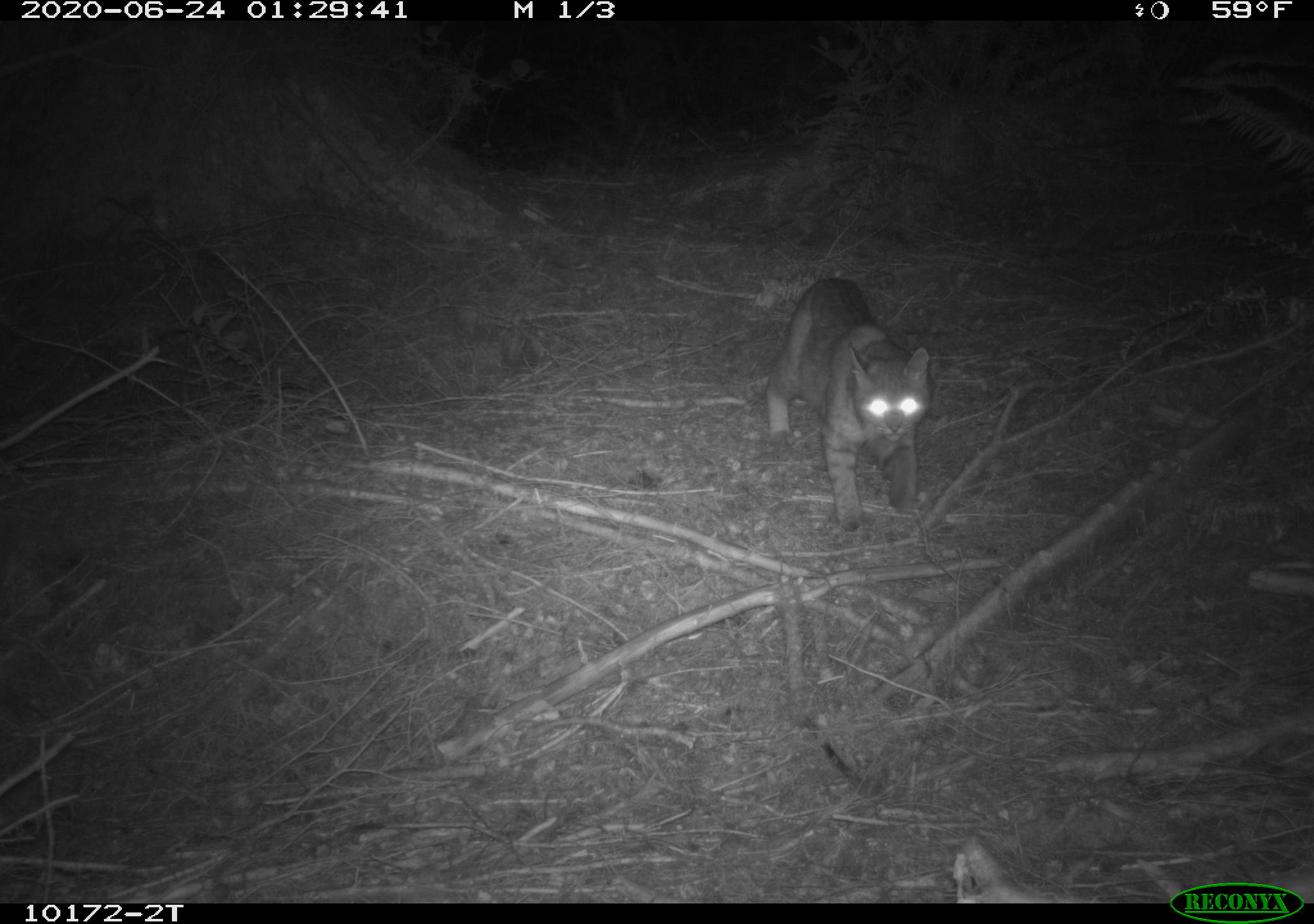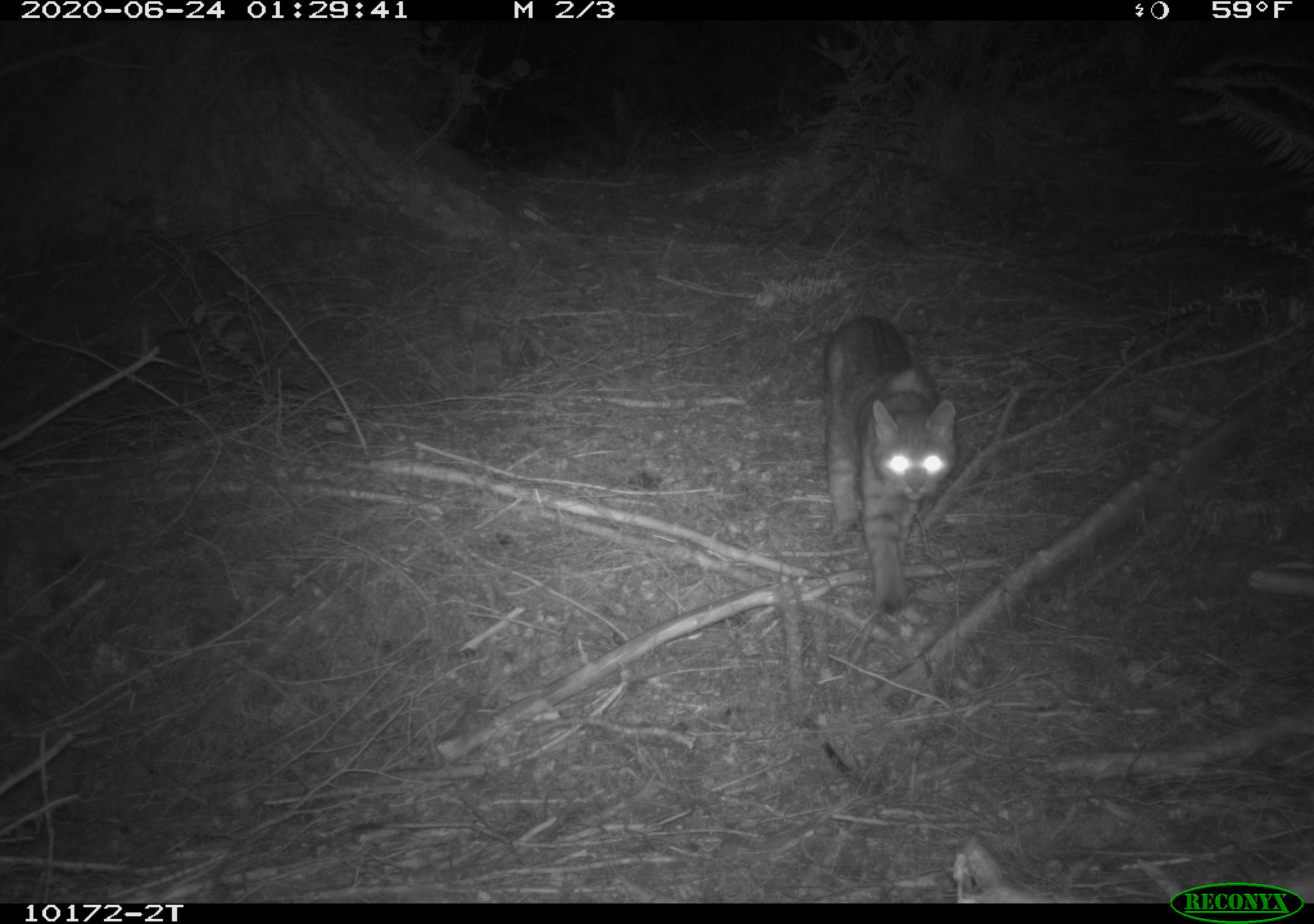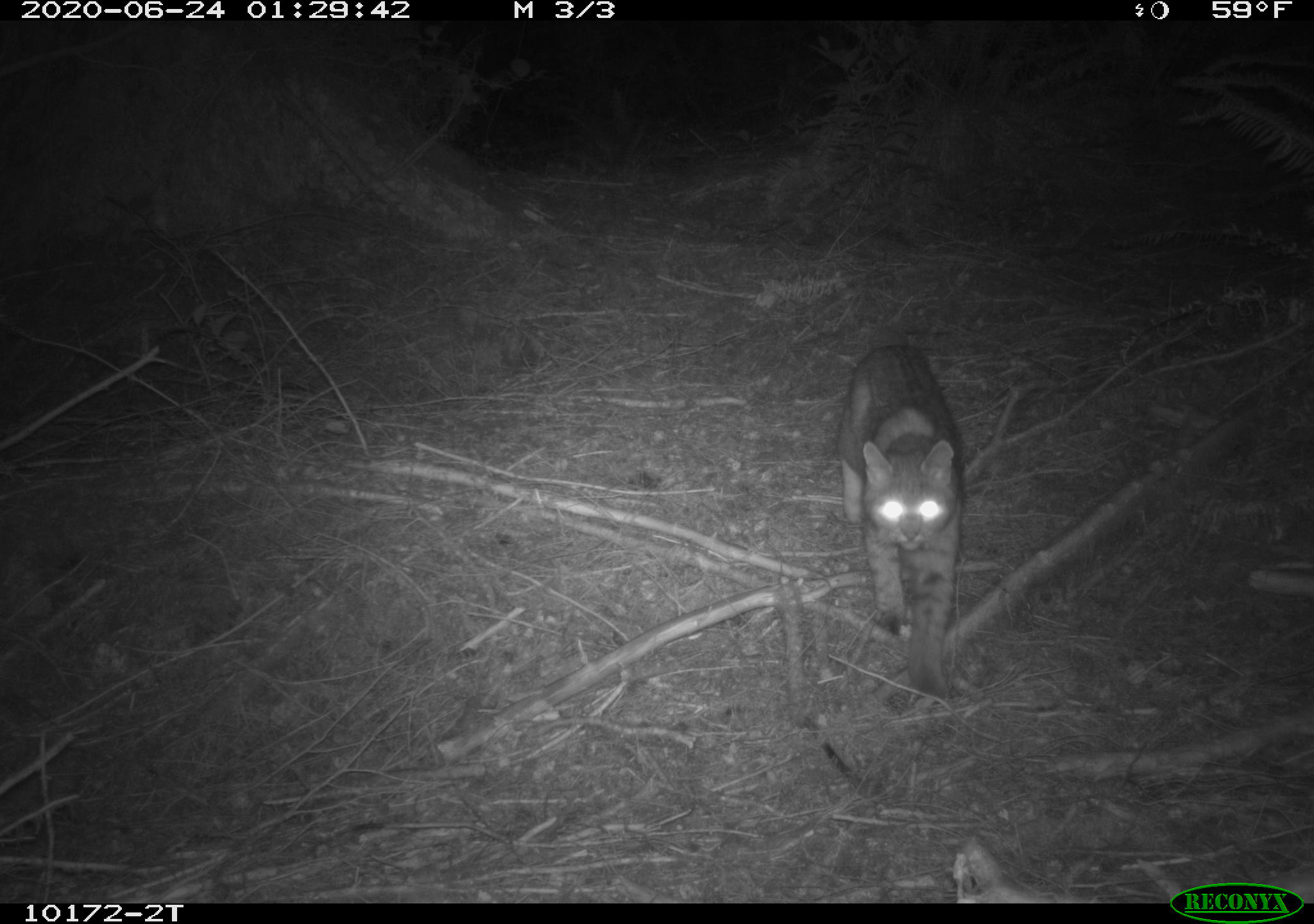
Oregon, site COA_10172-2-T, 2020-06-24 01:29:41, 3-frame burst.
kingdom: Animalia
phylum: Chordata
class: Mammalia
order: Carnivora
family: Felidae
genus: Lynx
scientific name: Lynx rufus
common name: bobcat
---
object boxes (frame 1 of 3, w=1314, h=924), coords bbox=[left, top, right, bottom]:
bobcat: bbox=[752, 267, 941, 541]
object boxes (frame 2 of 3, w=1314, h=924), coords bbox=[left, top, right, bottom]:
bobcat: bbox=[819, 309, 971, 624]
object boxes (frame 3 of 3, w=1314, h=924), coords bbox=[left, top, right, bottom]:
bobcat: bbox=[827, 332, 969, 707]